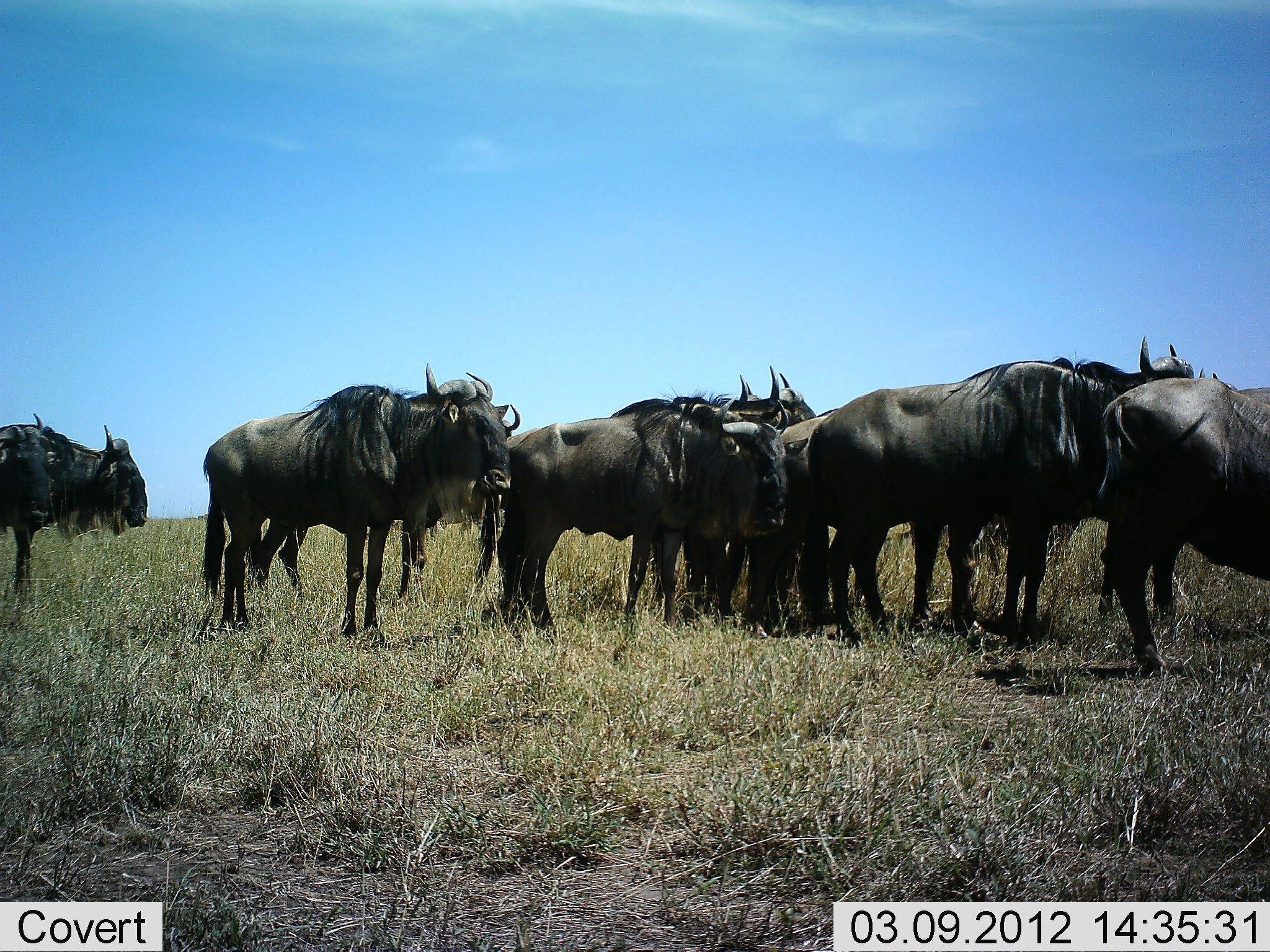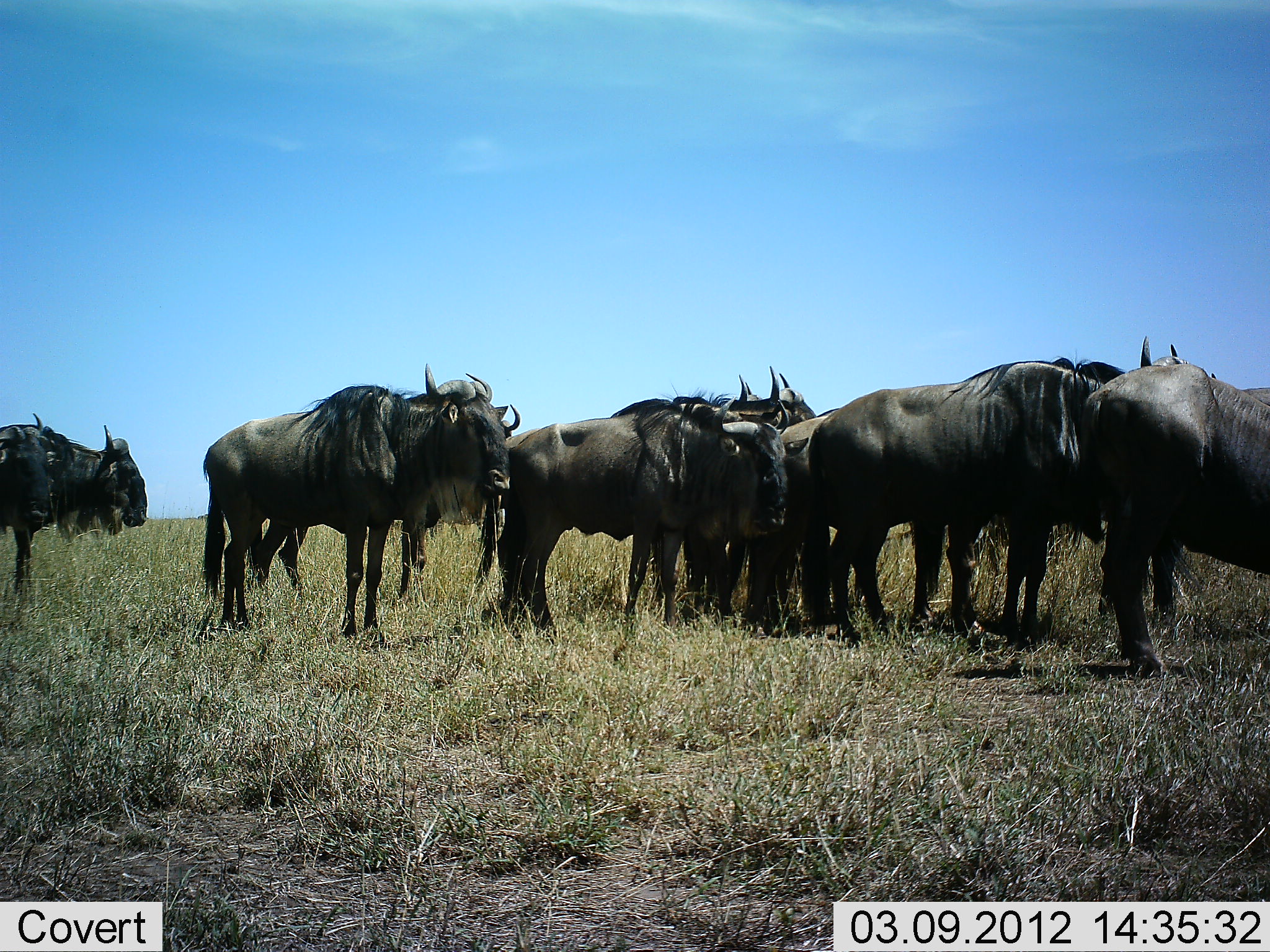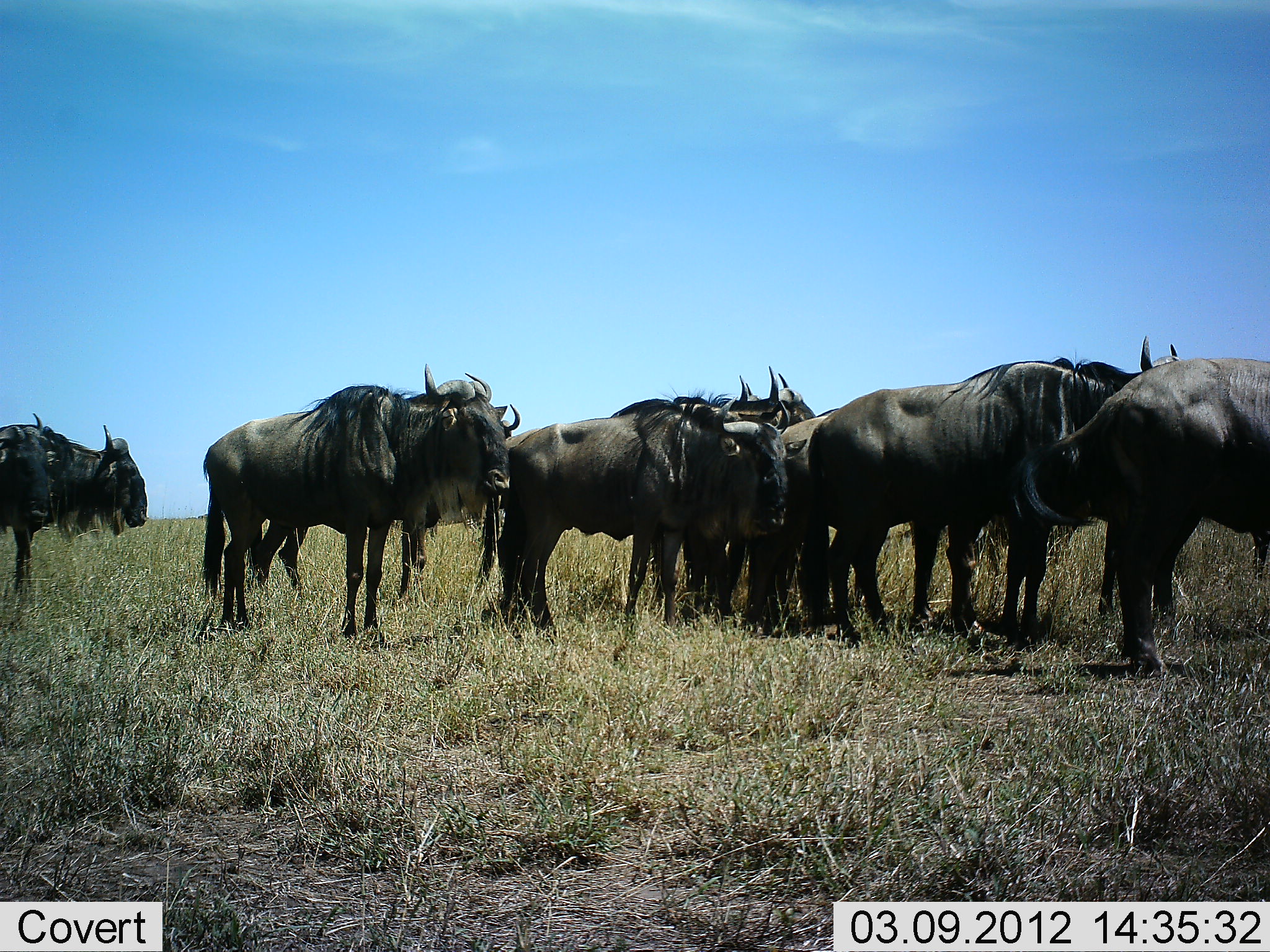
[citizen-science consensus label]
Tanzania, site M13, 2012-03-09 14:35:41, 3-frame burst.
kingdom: Animalia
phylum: Chordata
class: Mammalia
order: Artiodactyla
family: Bovidae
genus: Connochaetes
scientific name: Connochaetes taurinus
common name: blue wildebeest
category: wildebeest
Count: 10.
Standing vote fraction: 90%.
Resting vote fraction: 5%.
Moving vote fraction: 5%.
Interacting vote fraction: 0%.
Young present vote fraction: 0%.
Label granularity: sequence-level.